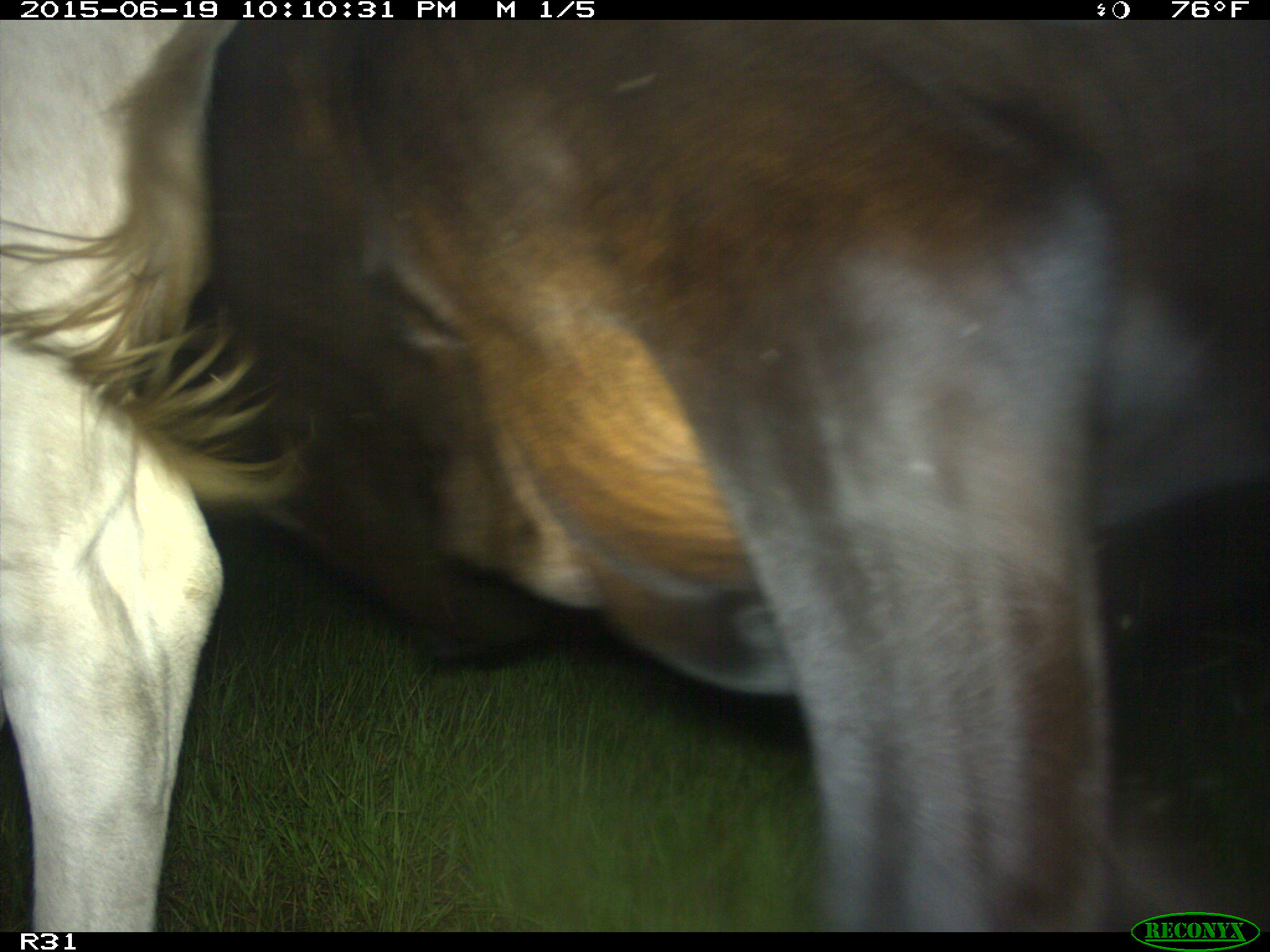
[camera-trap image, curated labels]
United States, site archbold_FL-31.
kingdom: Animalia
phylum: Chordata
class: Mammalia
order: Artiodactyla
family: Bovidae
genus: Bos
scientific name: Bos taurus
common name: domestic cow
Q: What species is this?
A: Bos taurus (domestic cow).